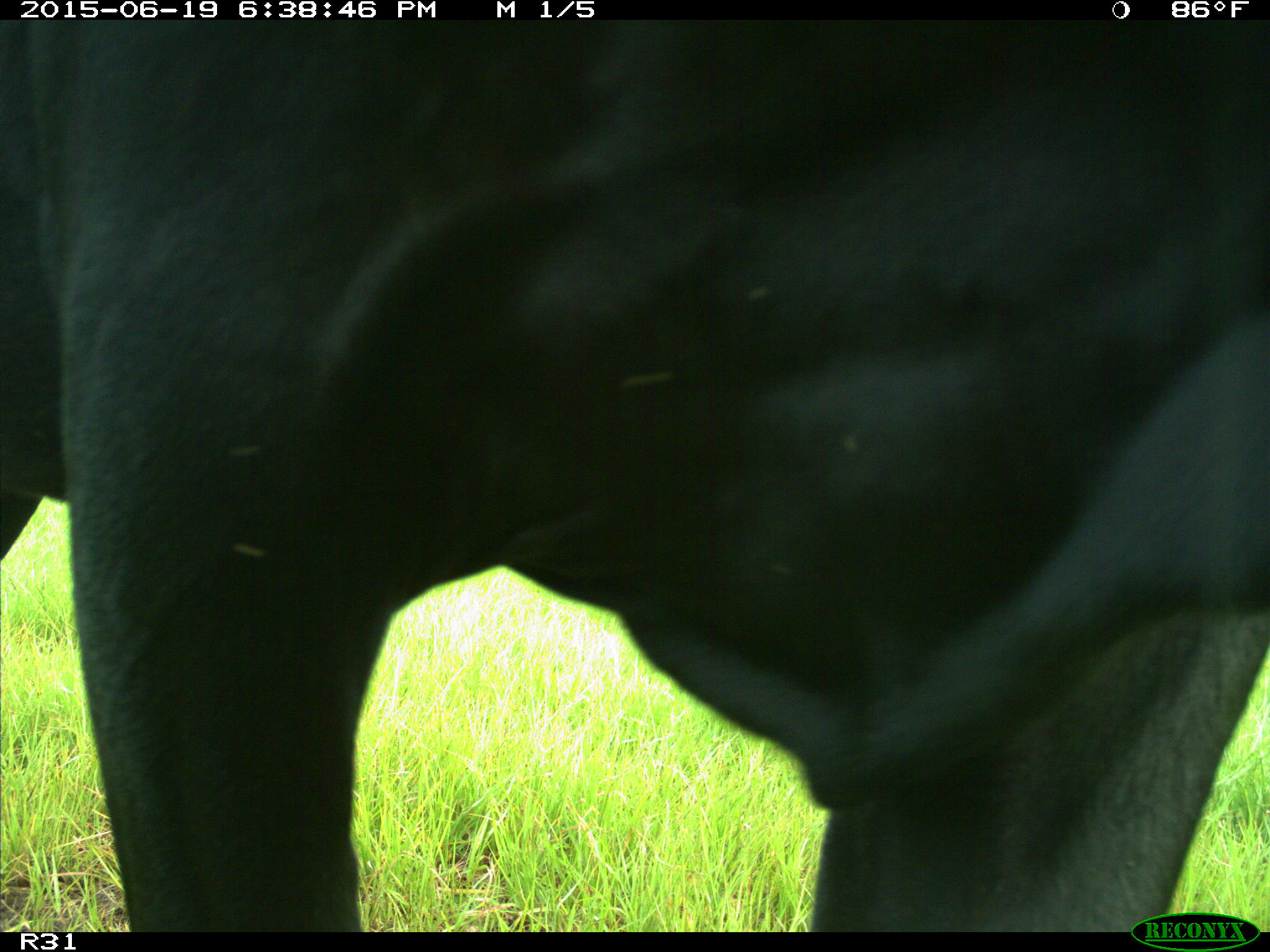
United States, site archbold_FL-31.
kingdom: Animalia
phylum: Chordata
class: Mammalia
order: Artiodactyla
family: Bovidae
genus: Bos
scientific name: Bos taurus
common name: domestic cow